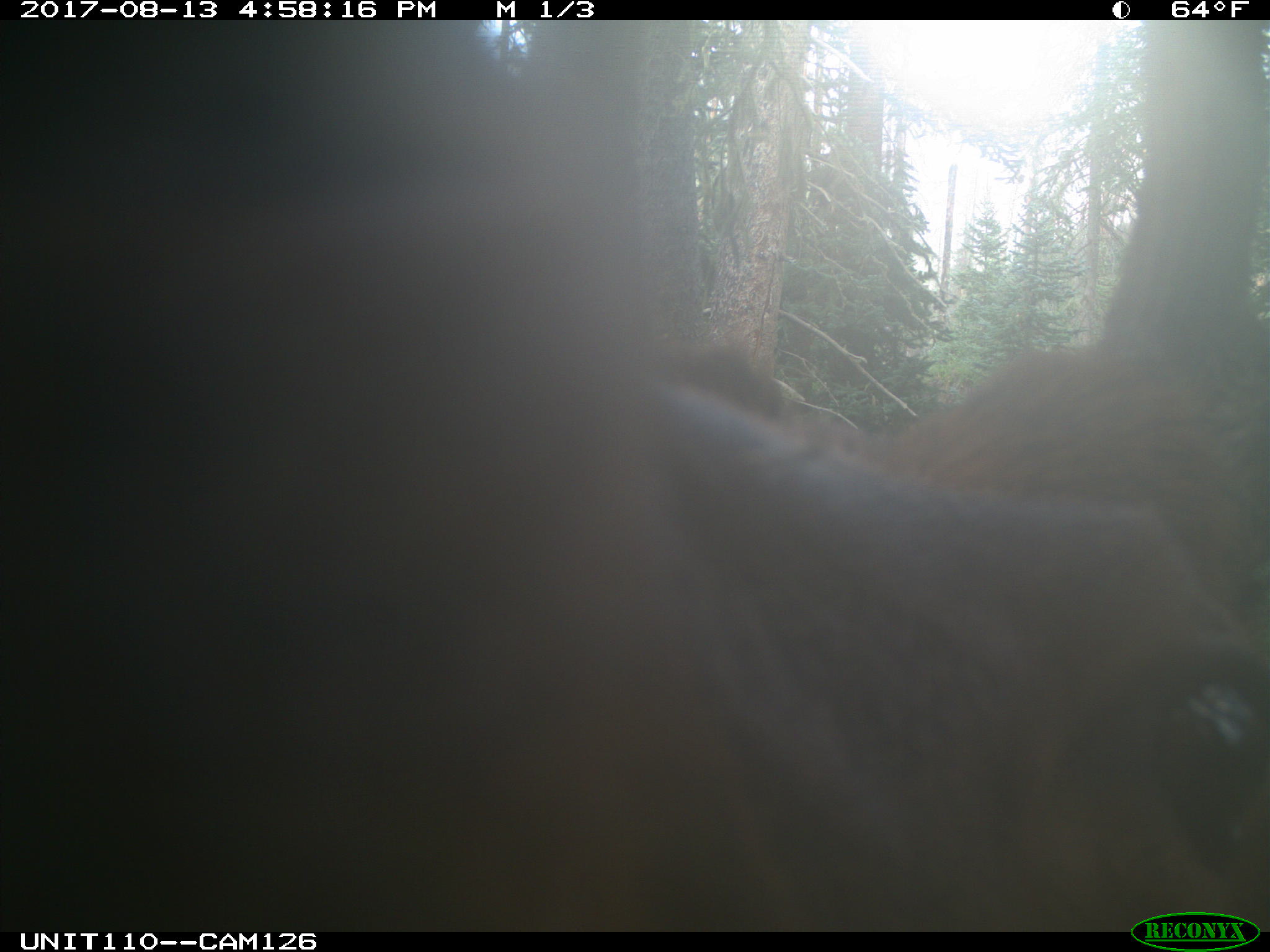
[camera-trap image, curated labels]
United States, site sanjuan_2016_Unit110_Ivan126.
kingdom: Animalia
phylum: Chordata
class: Mammalia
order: Artiodactyla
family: Cervidae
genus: Cervus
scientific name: Cervus elaphus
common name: red deer